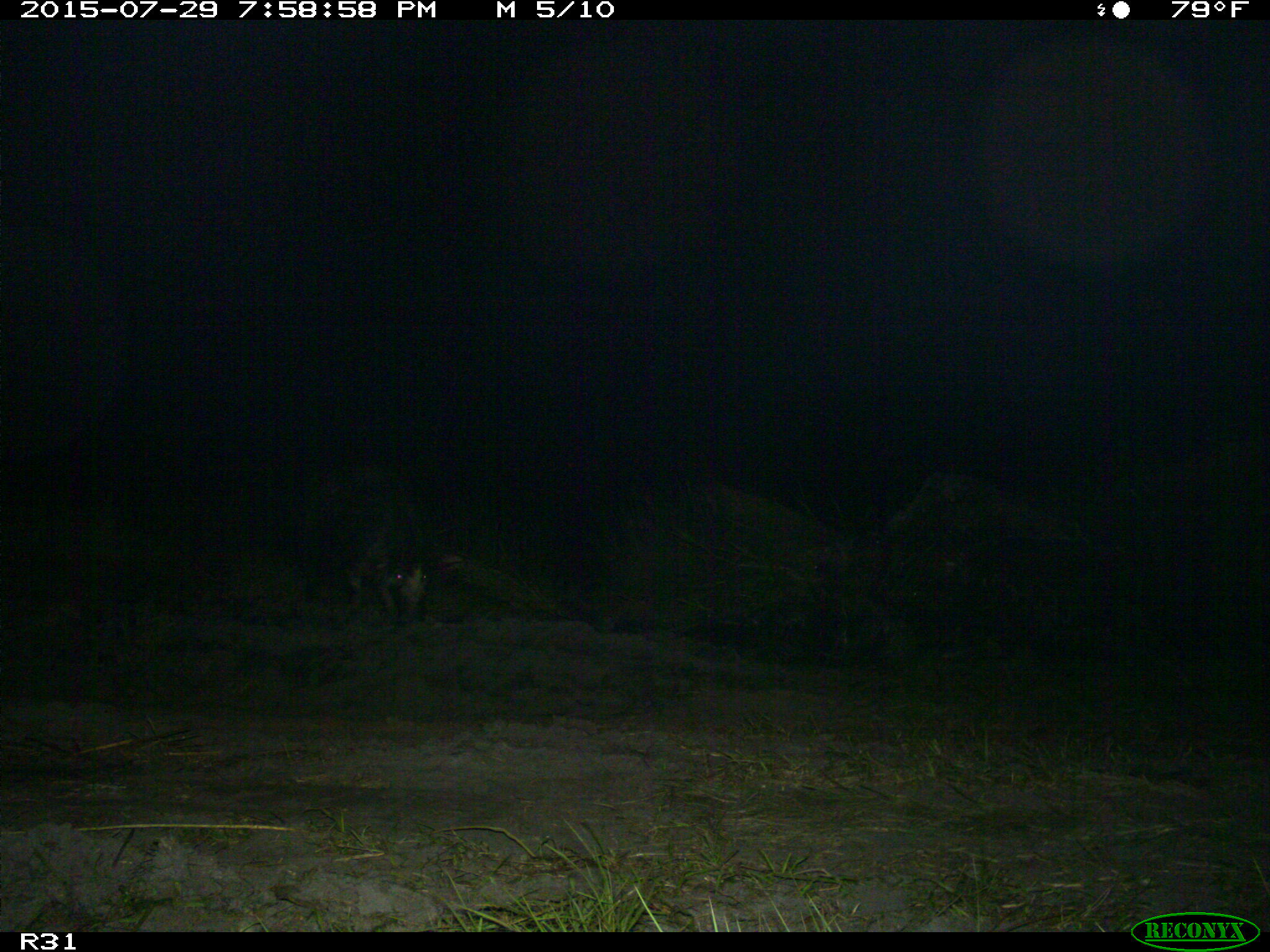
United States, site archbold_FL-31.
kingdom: Animalia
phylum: Chordata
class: Mammalia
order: Artiodactyla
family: Suidae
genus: Sus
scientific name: Sus scrofa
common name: wild boar